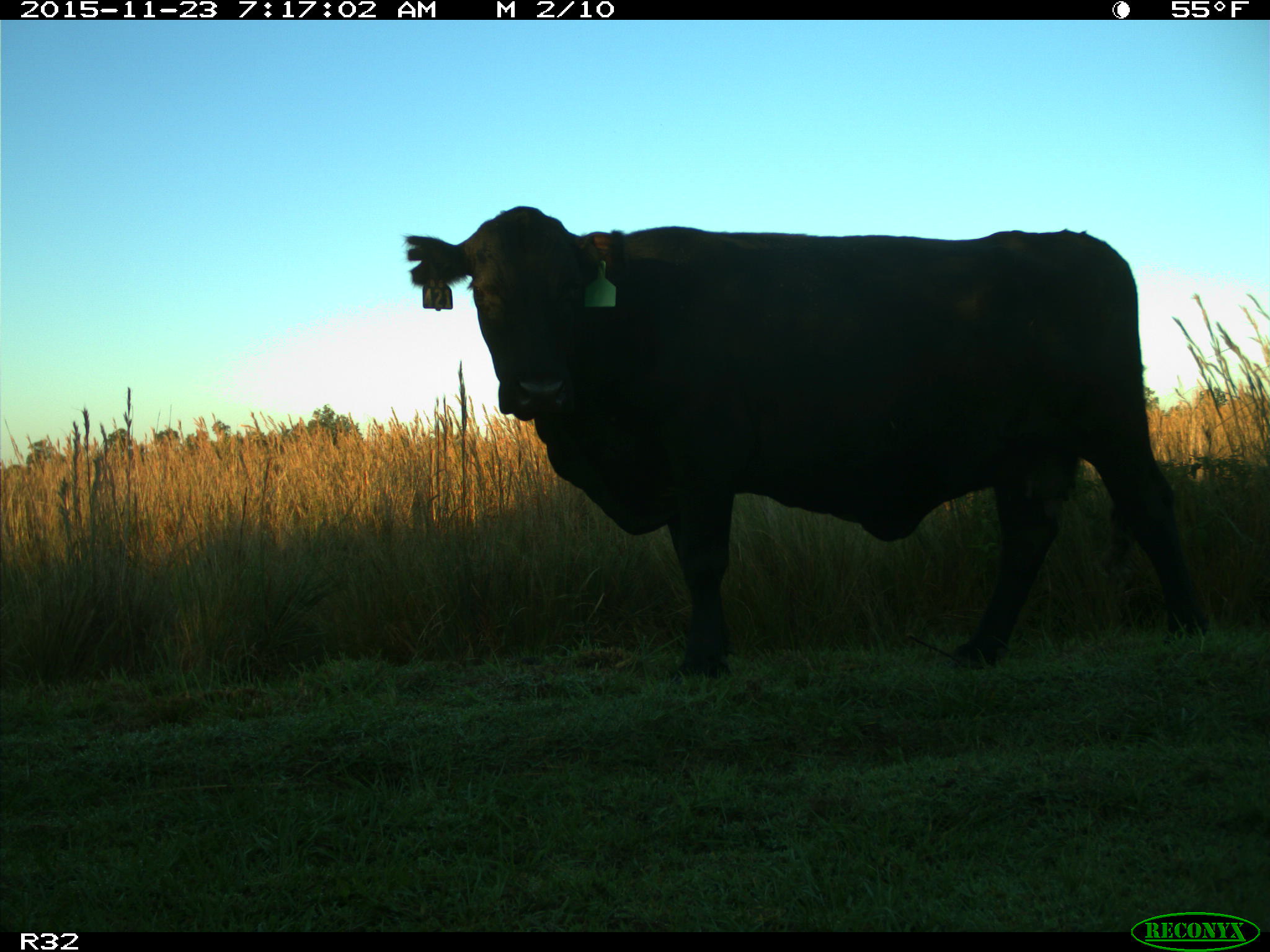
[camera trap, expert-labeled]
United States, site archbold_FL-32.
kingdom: Animalia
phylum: Chordata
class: Mammalia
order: Artiodactyla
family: Bovidae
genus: Bos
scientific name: Bos taurus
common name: domestic cow